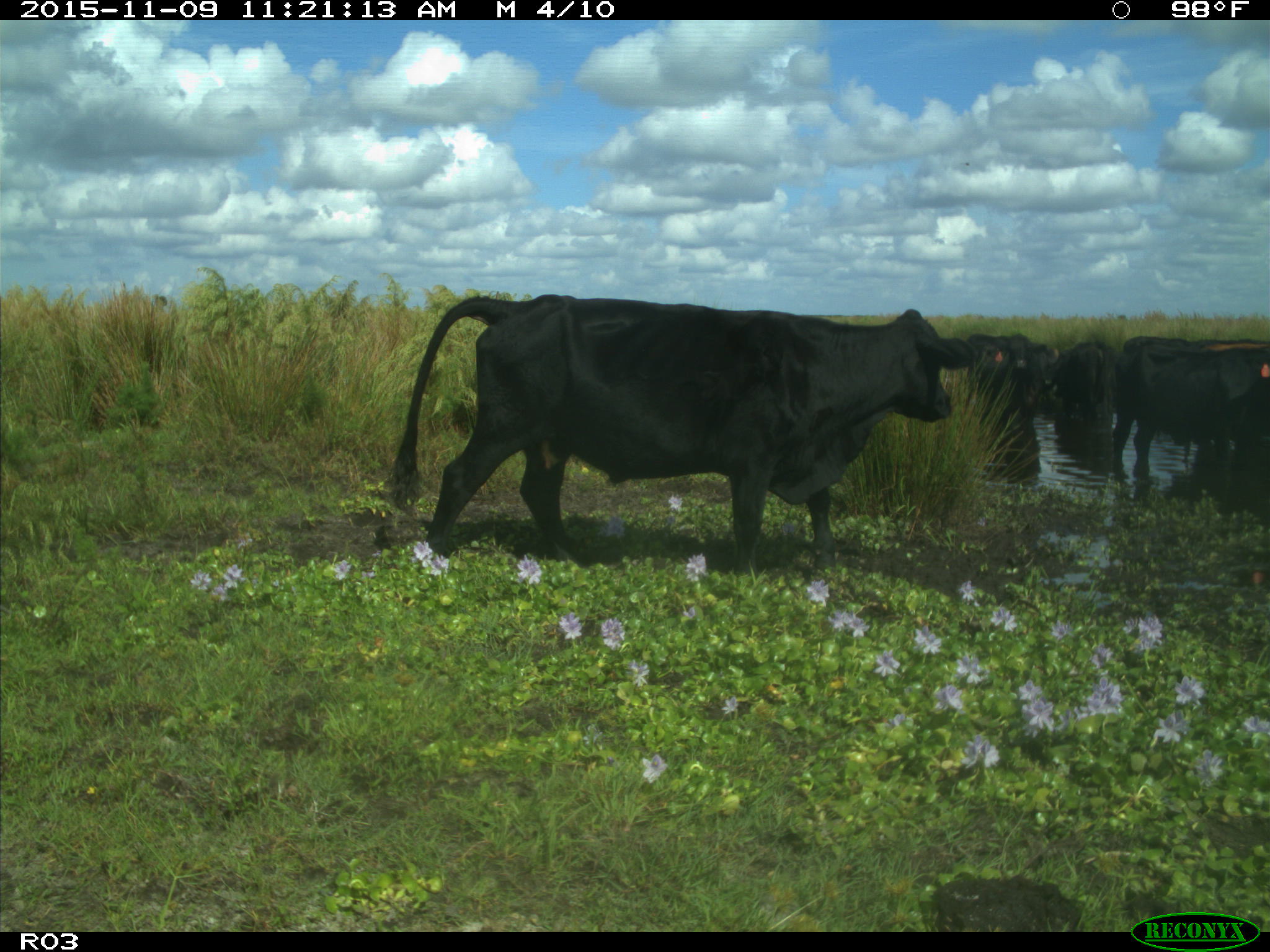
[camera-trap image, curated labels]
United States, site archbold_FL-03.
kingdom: Animalia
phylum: Chordata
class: Mammalia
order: Artiodactyla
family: Bovidae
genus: Bos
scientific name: Bos taurus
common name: domestic cow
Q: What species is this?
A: Bos taurus (domestic cow).